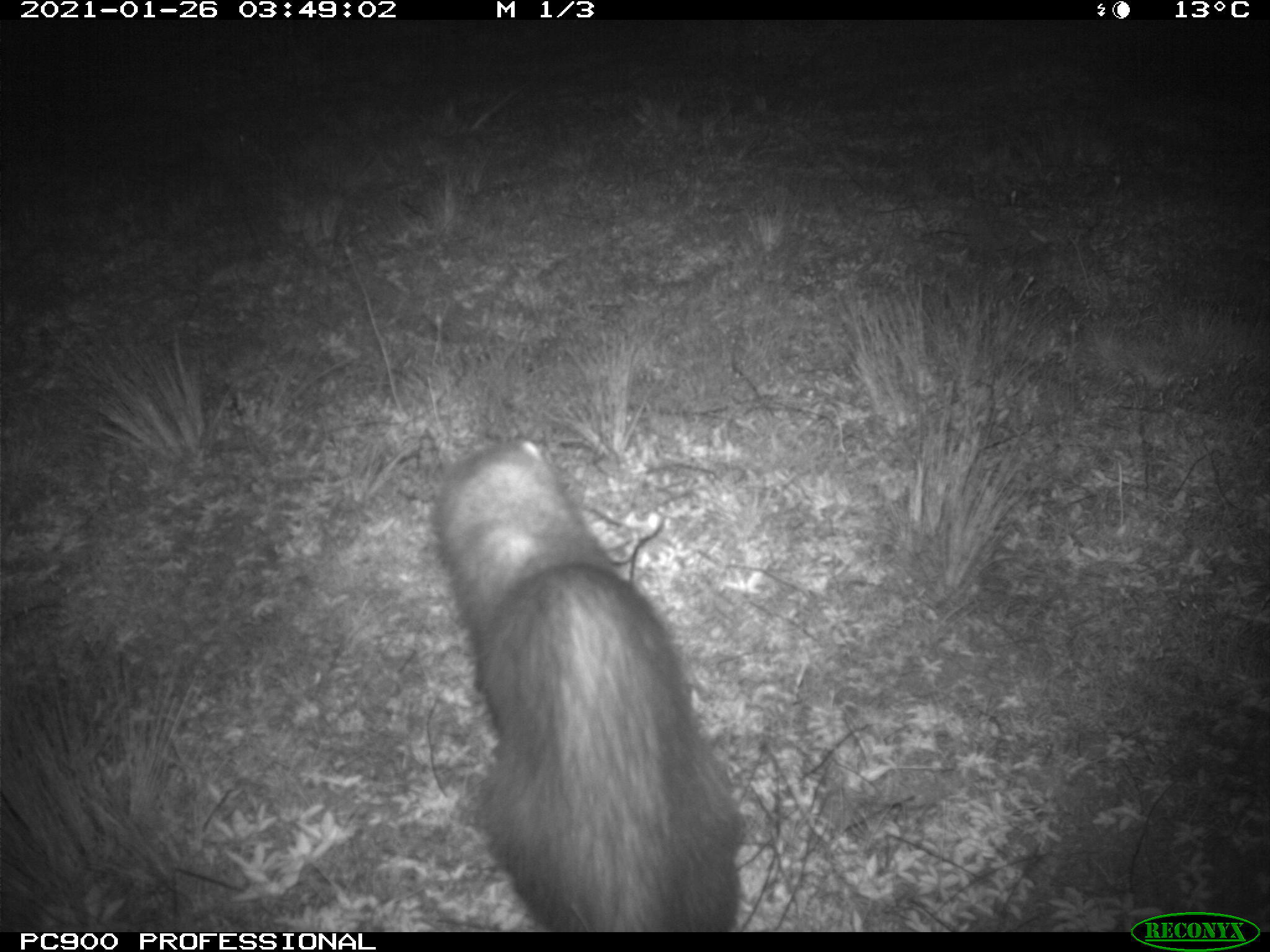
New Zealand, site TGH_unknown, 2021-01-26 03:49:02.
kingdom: Animalia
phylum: Chordata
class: Mammalia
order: Carnivora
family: Mustelidae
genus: Mustela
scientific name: Mustela furo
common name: ferret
Ferret (Mustela furo).